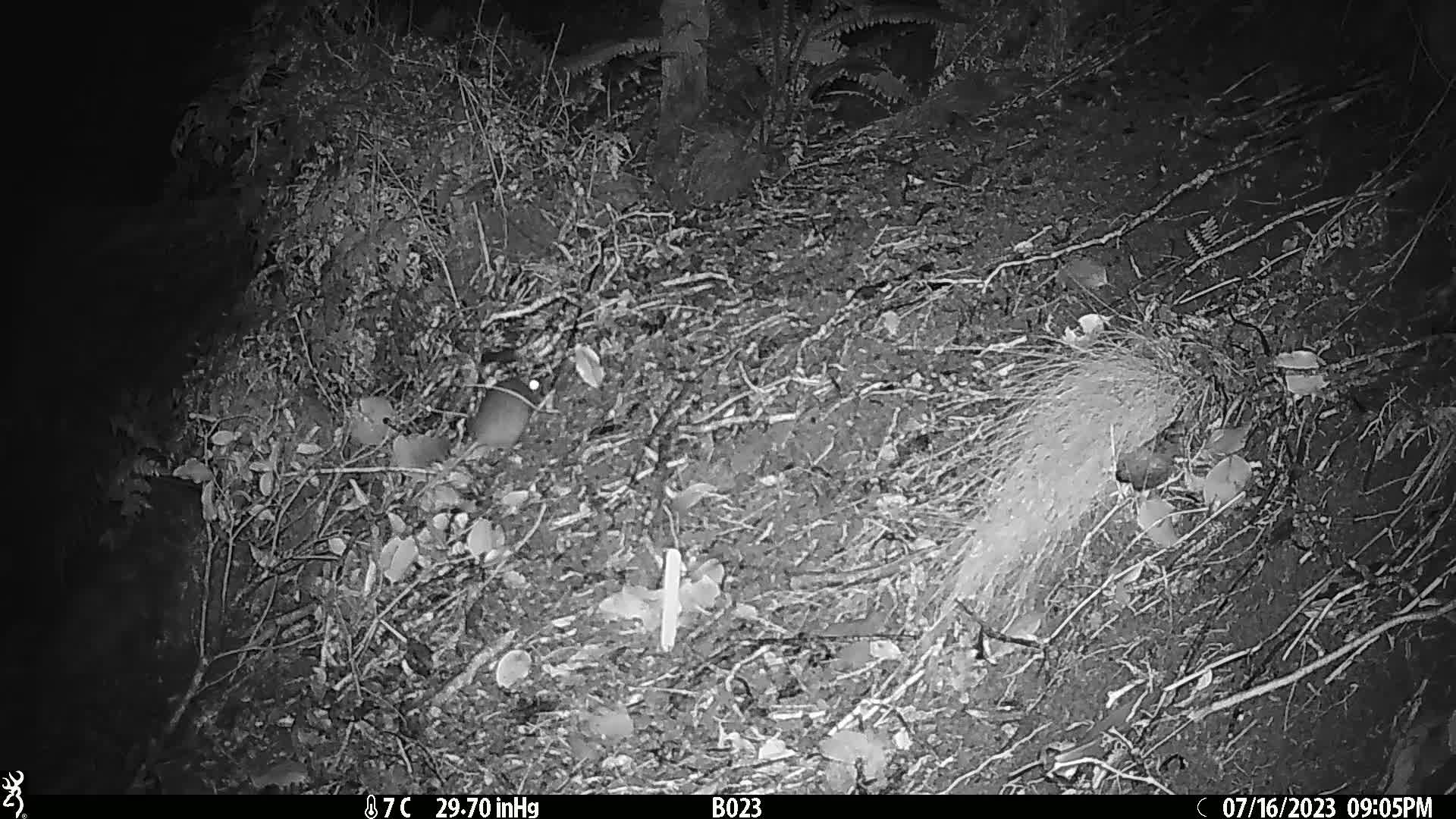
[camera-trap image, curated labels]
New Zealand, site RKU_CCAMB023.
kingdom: Animalia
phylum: Chordata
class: Mammalia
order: Rodentia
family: Muridae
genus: Rattus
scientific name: Rattus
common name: rat